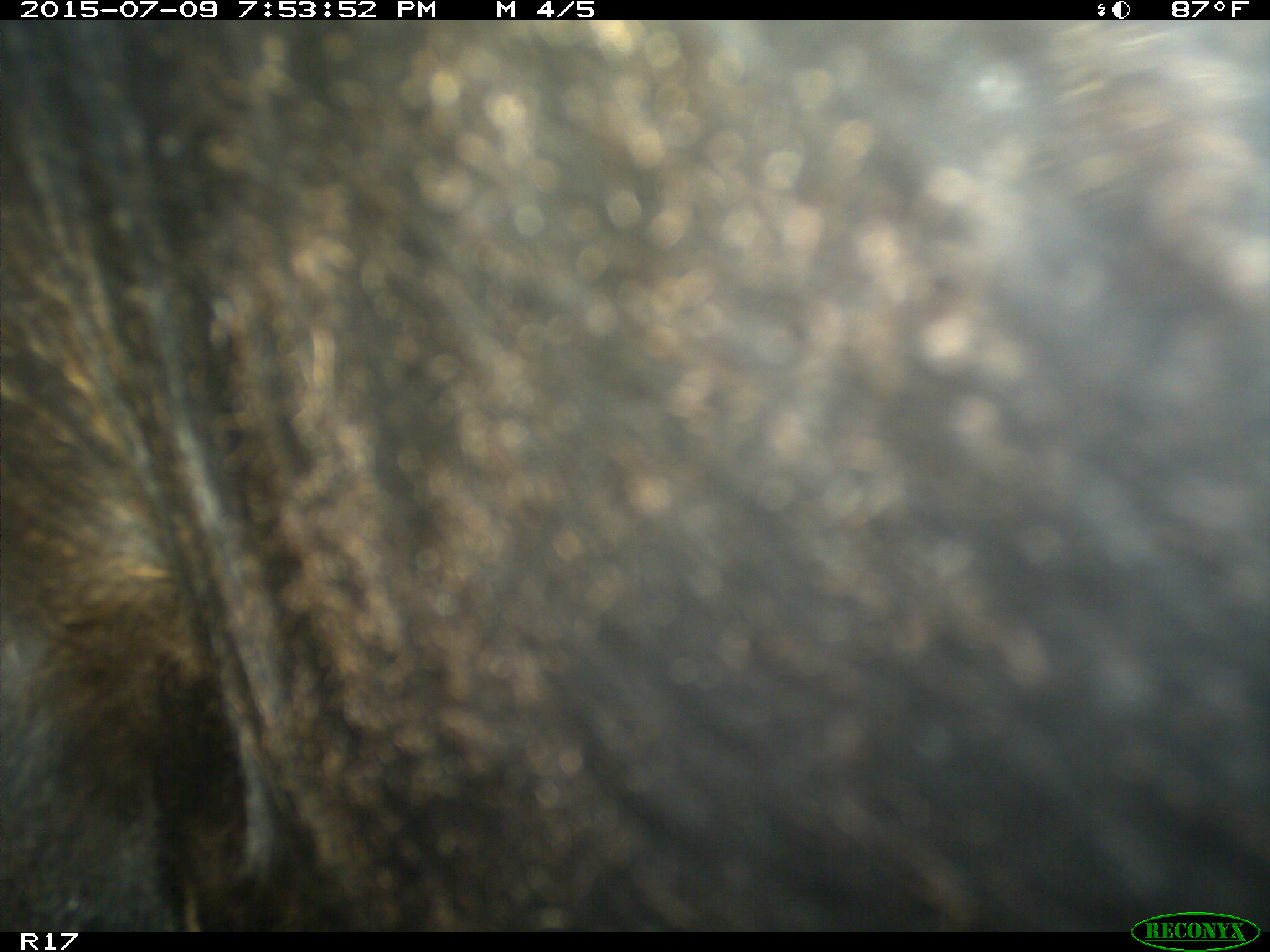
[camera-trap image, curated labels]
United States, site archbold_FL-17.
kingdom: Animalia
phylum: Chordata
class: Mammalia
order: Artiodactyla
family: Bovidae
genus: Bos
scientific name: Bos taurus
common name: domestic cow